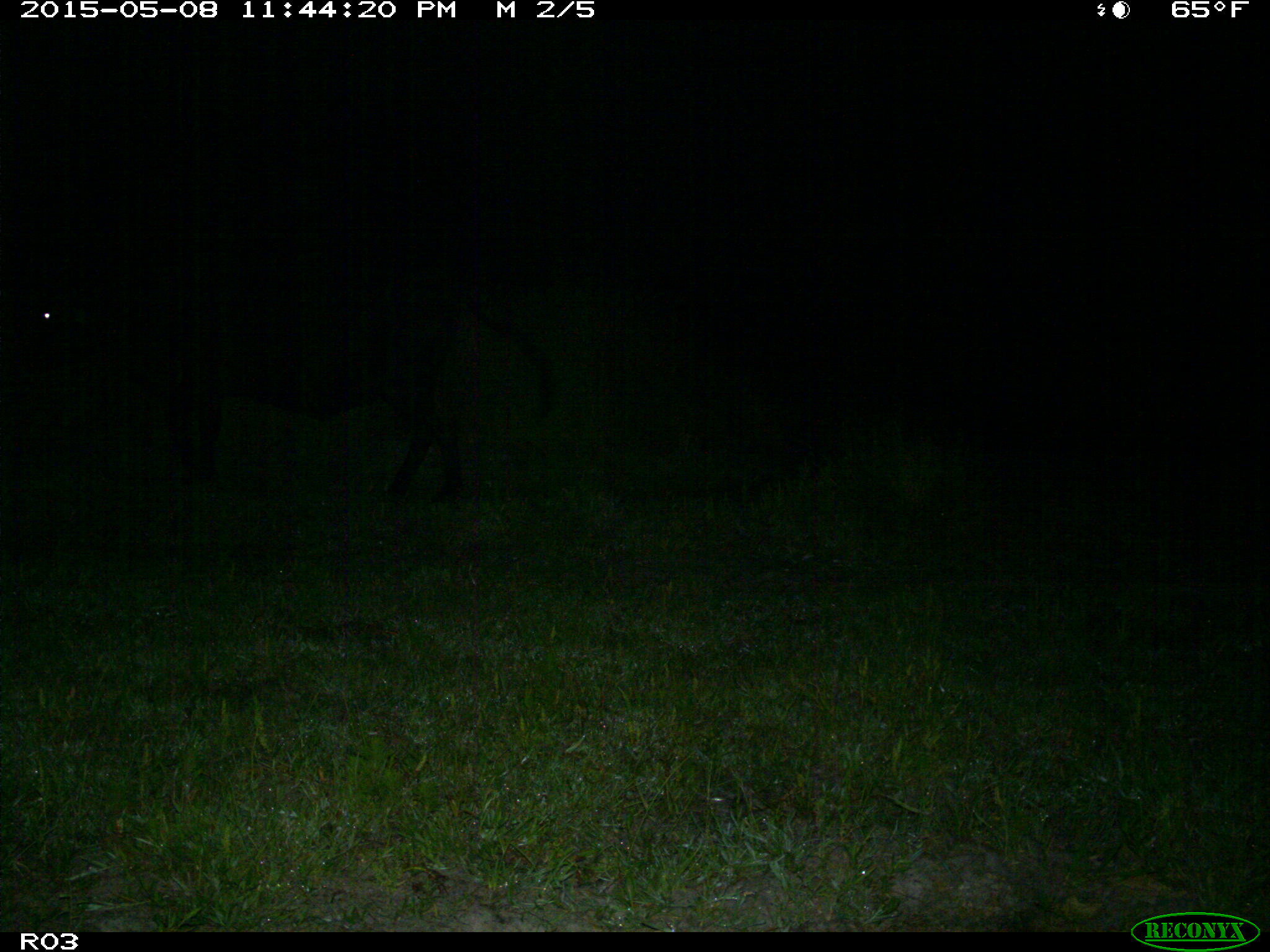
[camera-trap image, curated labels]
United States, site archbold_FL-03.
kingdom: Animalia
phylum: Chordata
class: Mammalia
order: Artiodactyla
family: Bovidae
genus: Bos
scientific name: Bos taurus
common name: domestic cow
Bos taurus (domestic cow).